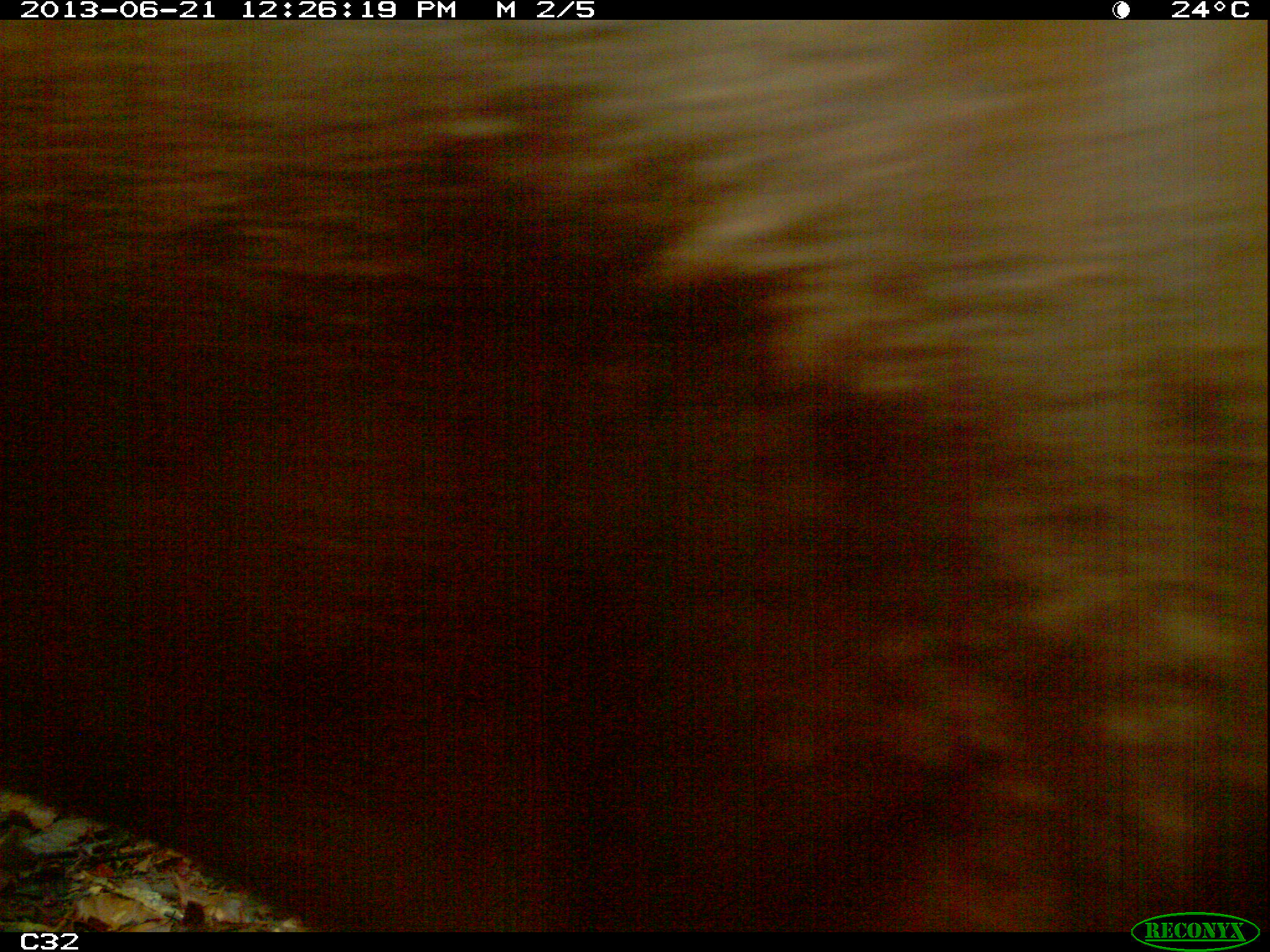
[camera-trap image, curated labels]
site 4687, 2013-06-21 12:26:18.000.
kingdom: Animalia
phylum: Chordata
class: Mammalia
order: Artiodactyla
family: Cervidae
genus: Mazama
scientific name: Mazama americana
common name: red brocket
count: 1